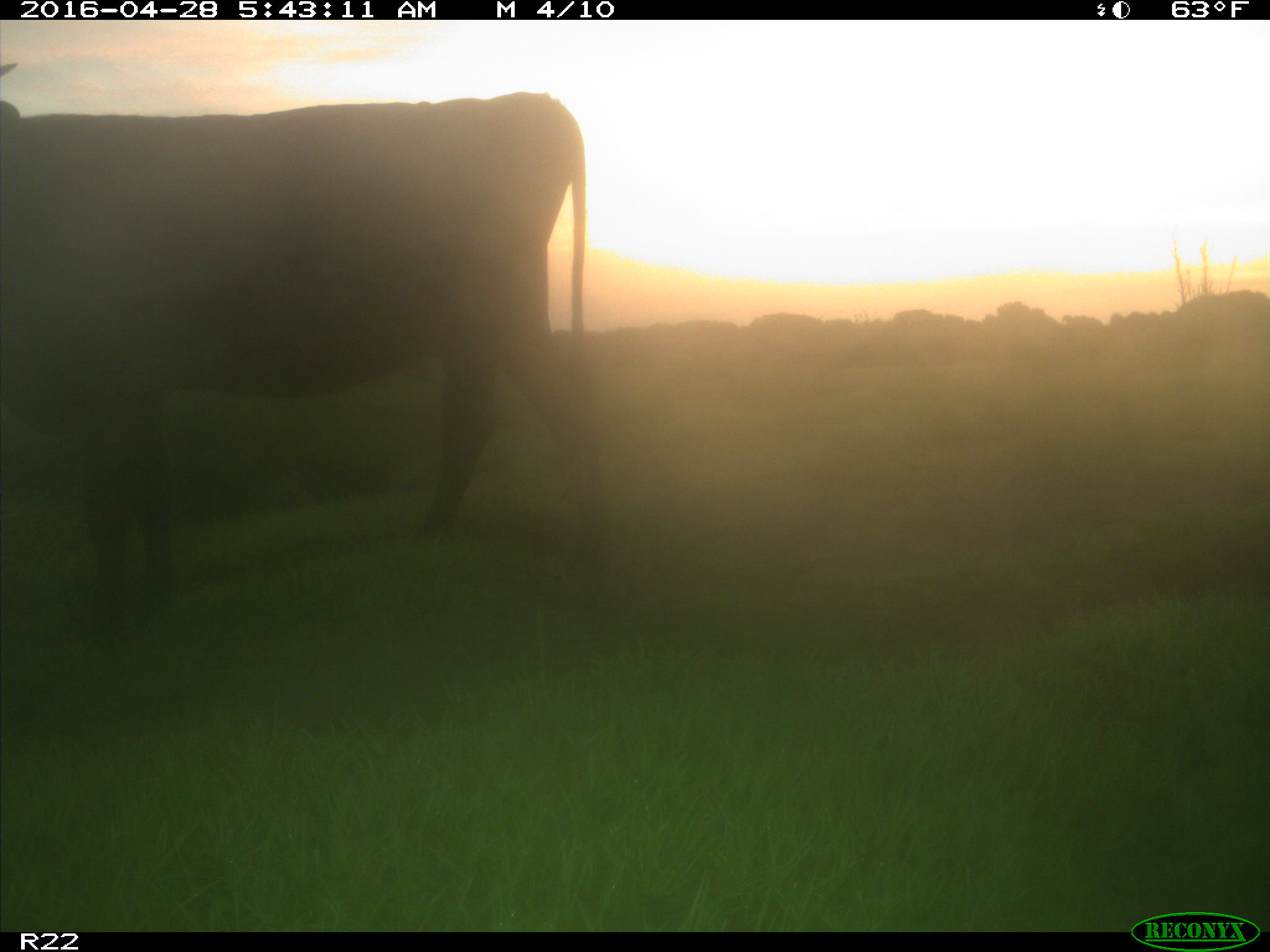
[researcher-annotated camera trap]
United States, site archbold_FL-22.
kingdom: Animalia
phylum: Chordata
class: Mammalia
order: Artiodactyla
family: Bovidae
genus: Bos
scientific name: Bos taurus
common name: domestic cow